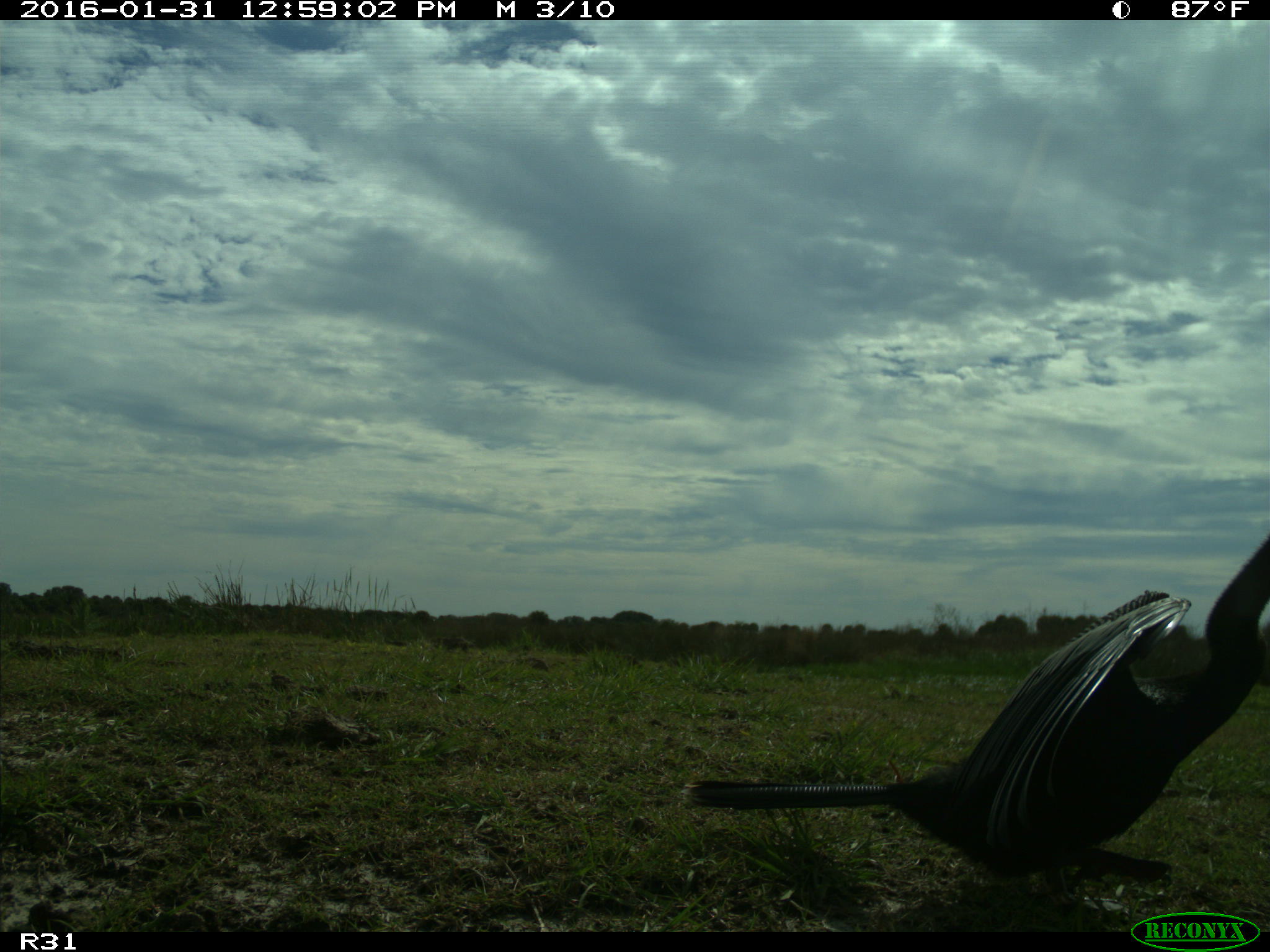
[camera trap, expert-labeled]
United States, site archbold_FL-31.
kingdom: Animalia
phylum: Chordata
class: Aves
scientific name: Aves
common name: birds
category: unidentified bird